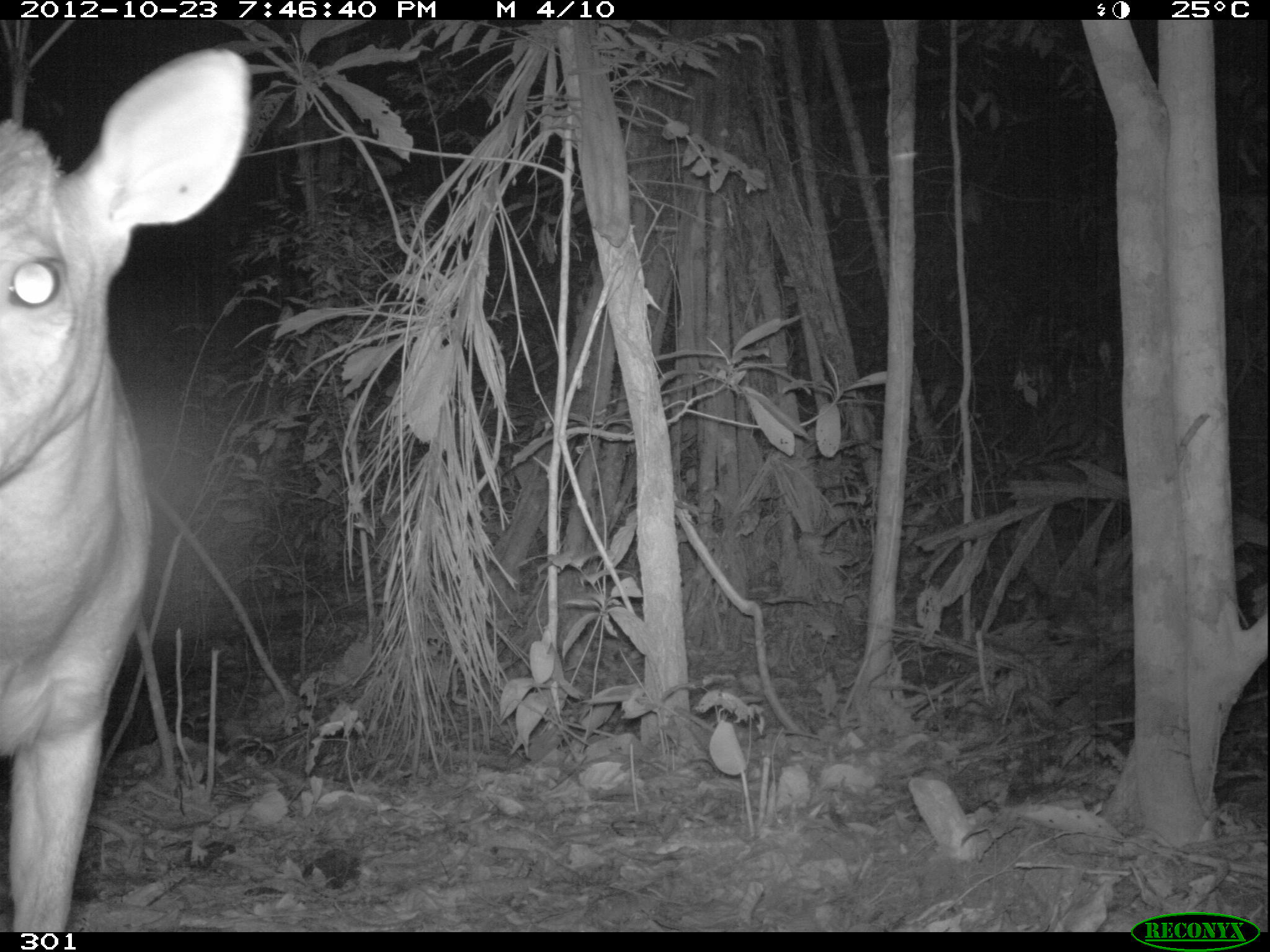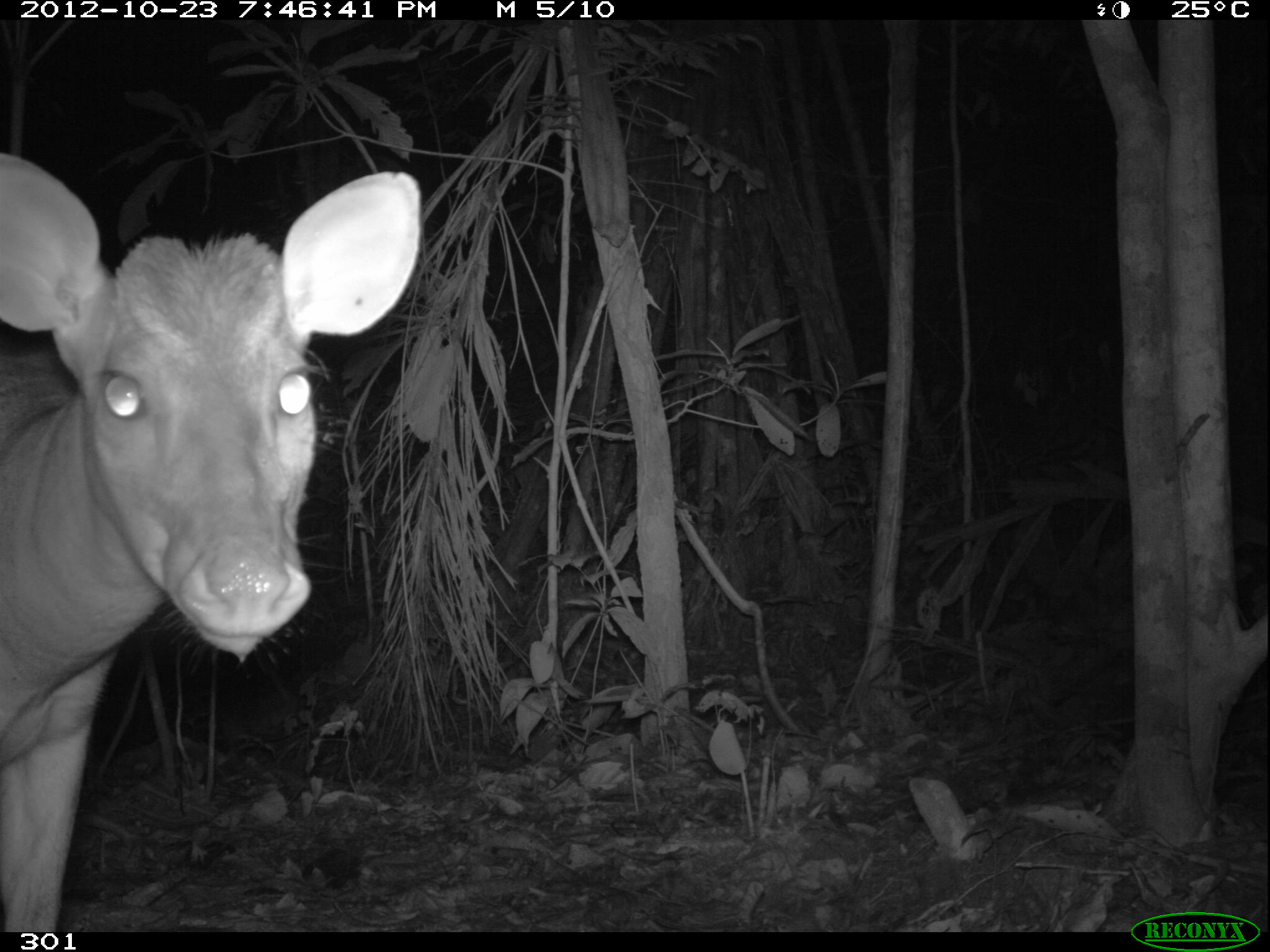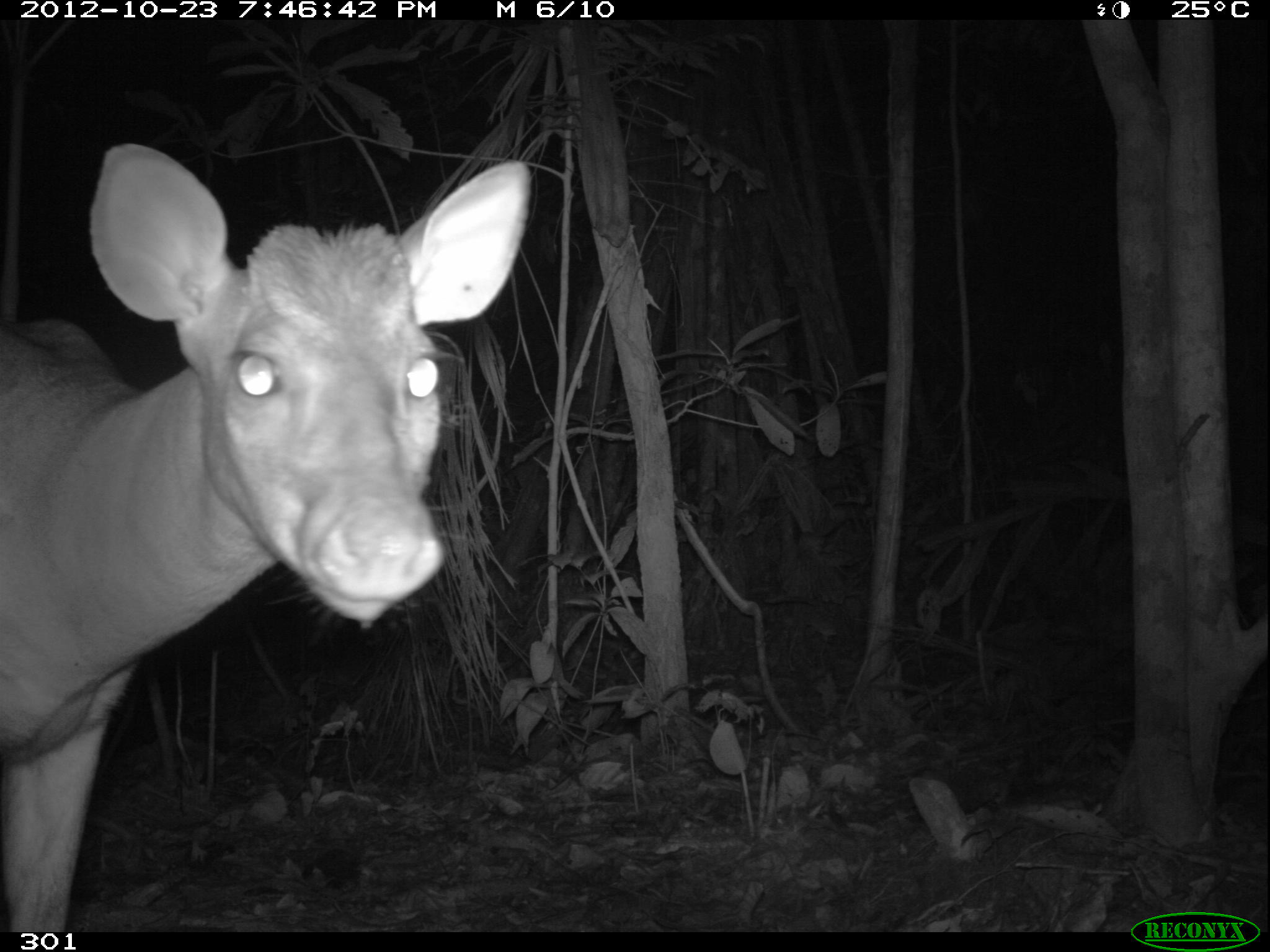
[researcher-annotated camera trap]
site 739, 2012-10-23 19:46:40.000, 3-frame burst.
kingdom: Animalia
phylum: Chordata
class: Mammalia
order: Artiodactyla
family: Cervidae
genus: Mazama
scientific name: Mazama americana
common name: red brocket